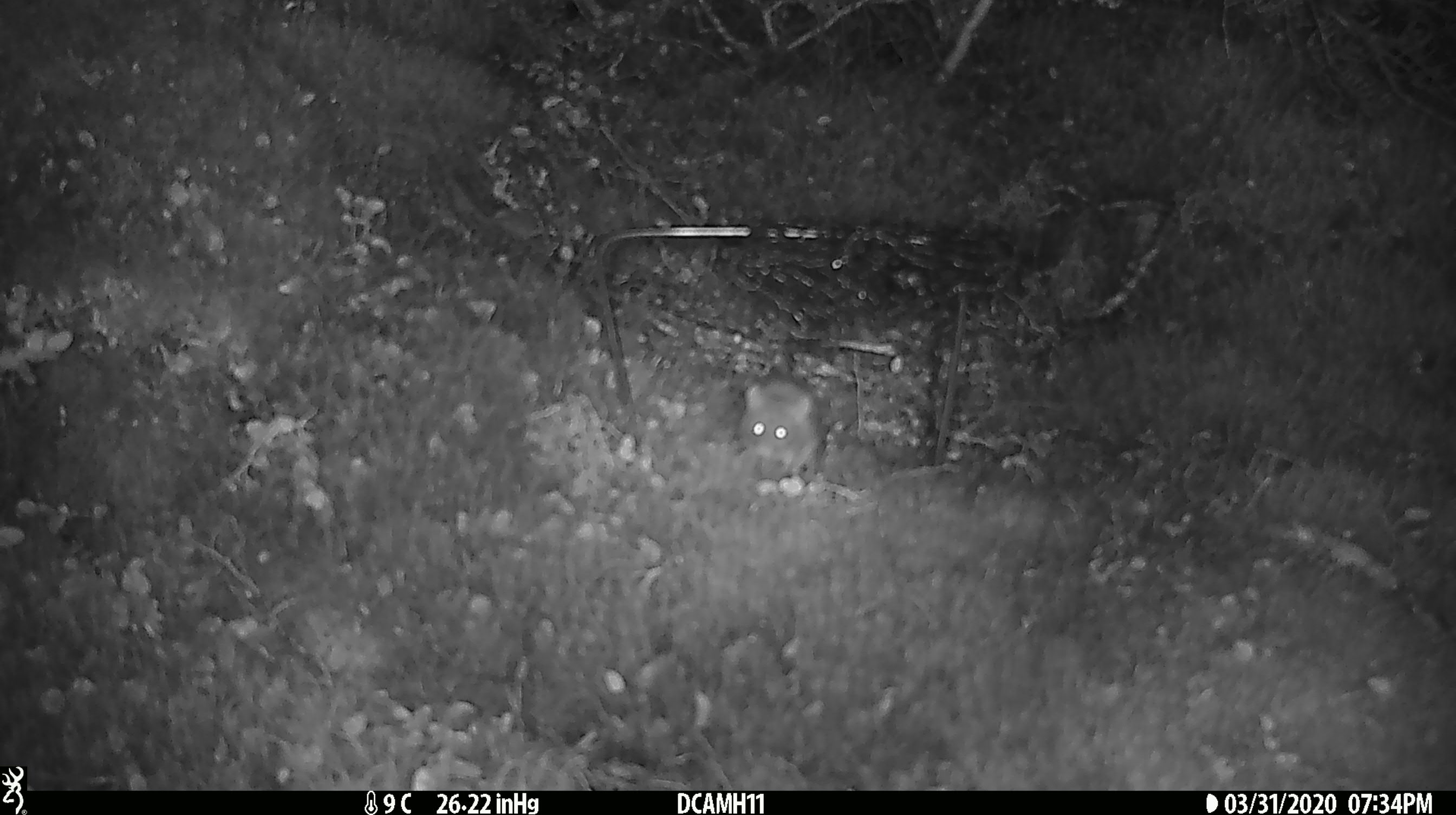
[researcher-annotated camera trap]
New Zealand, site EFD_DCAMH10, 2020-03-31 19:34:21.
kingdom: Animalia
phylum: Chordata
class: Mammalia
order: Rodentia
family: Muridae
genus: Mus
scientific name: Mus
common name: mouse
Mouse (Mus).